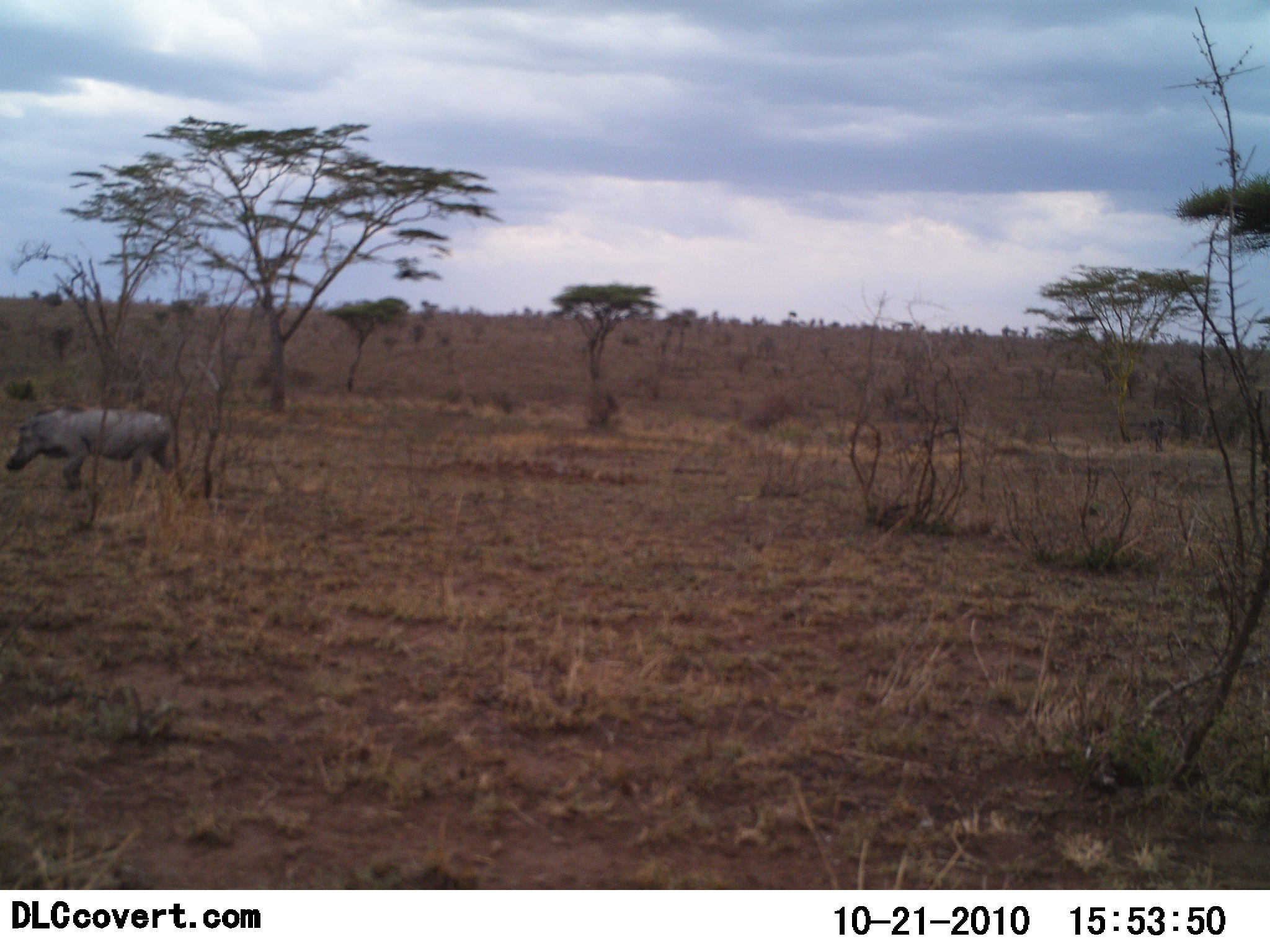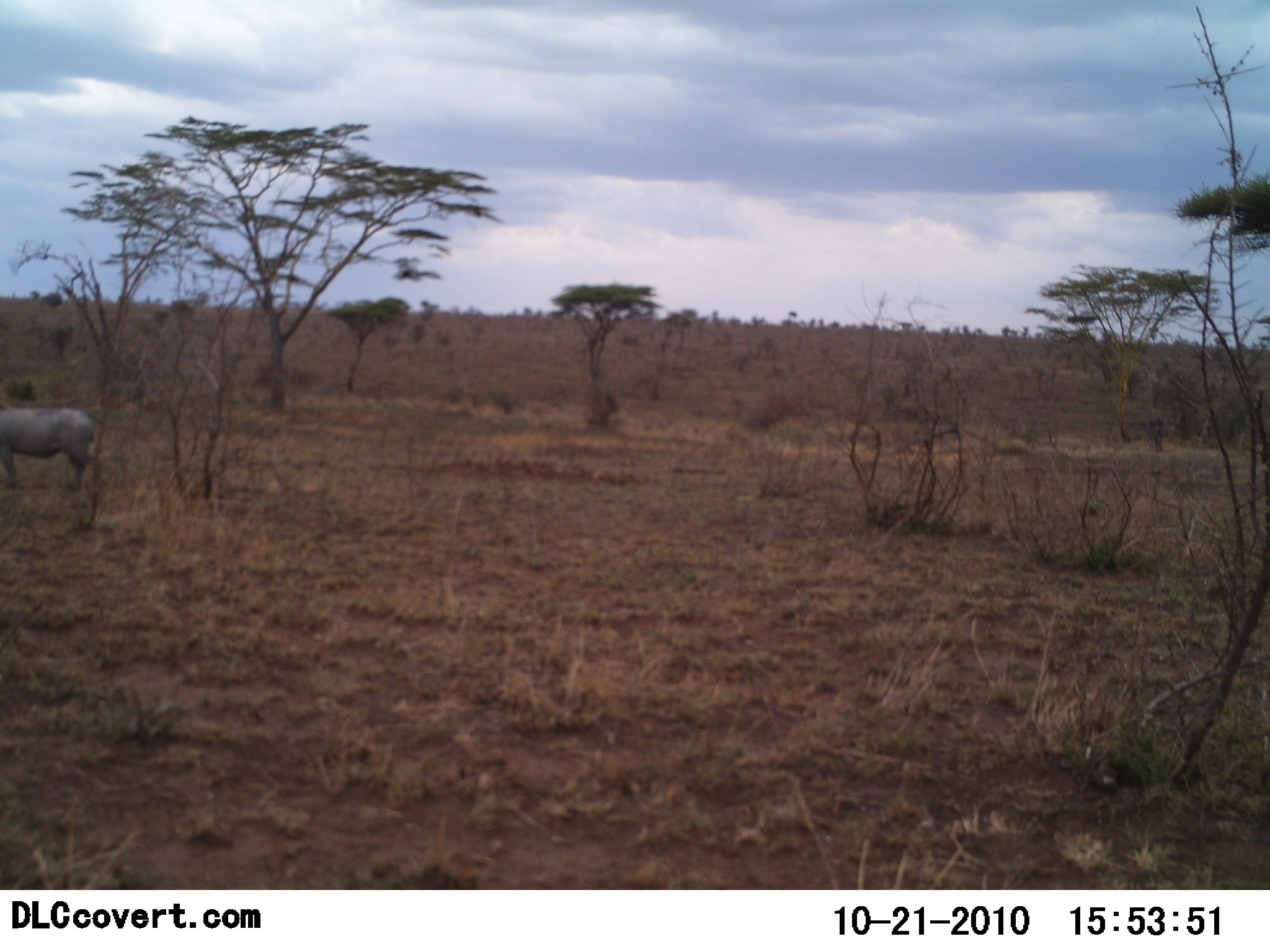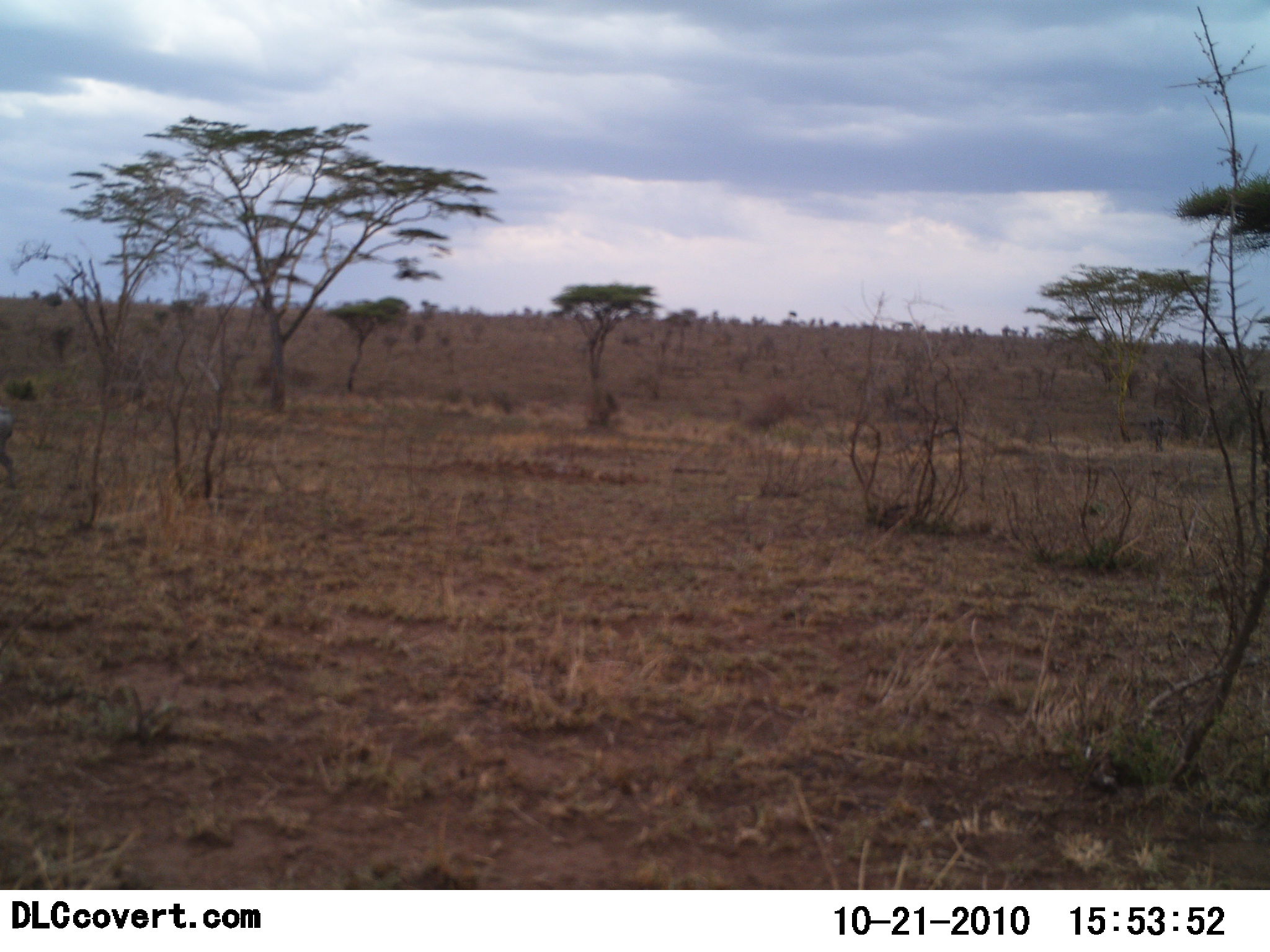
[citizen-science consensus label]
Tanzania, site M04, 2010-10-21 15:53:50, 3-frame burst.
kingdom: Animalia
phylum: Chordata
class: Mammalia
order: Artiodactyla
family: Suidae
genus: Phacochoerus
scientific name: Phacochoerus africanus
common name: warthog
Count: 1.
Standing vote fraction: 0%.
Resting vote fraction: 0%.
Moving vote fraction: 100%.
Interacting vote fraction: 0%.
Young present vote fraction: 0%.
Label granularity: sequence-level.